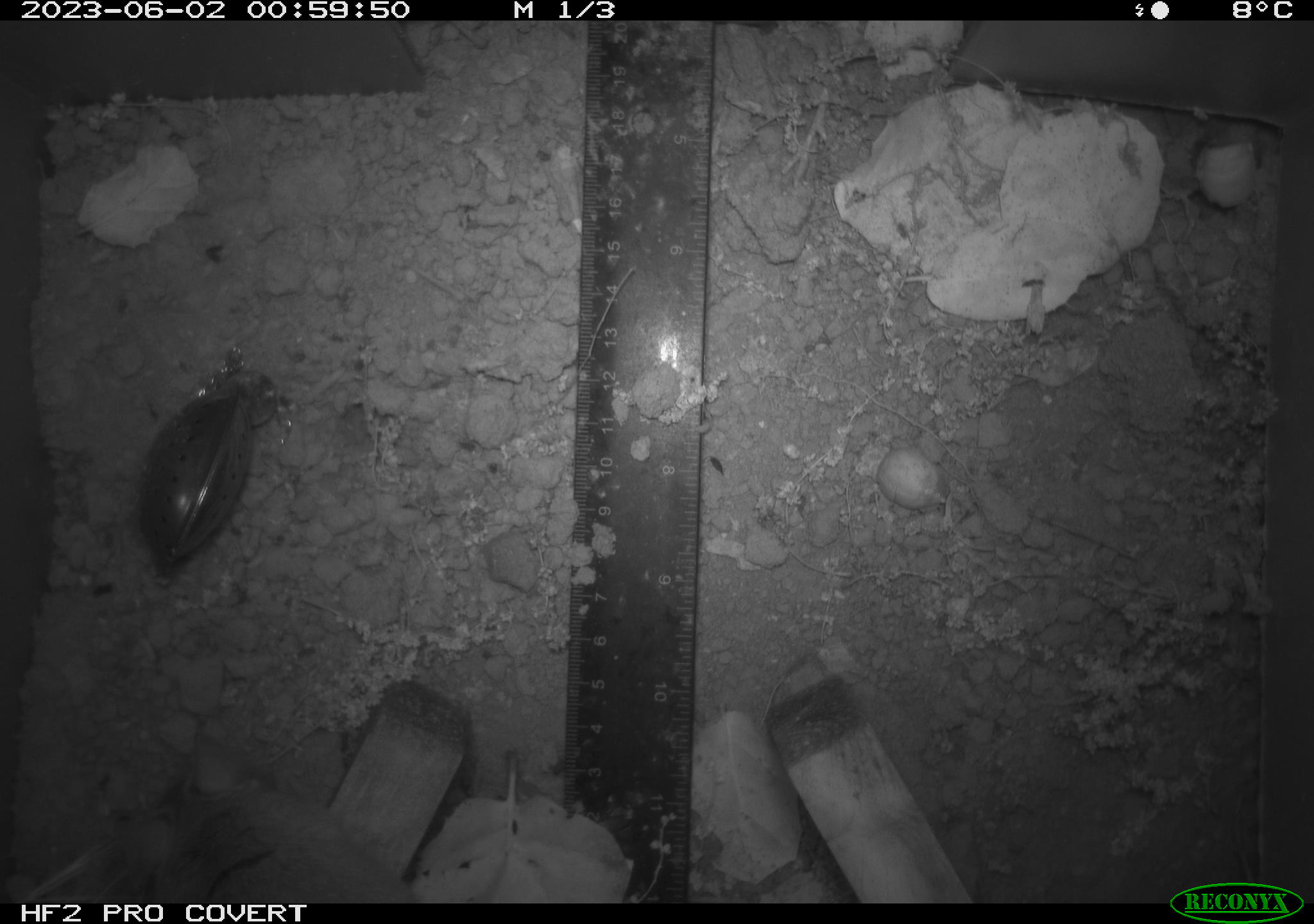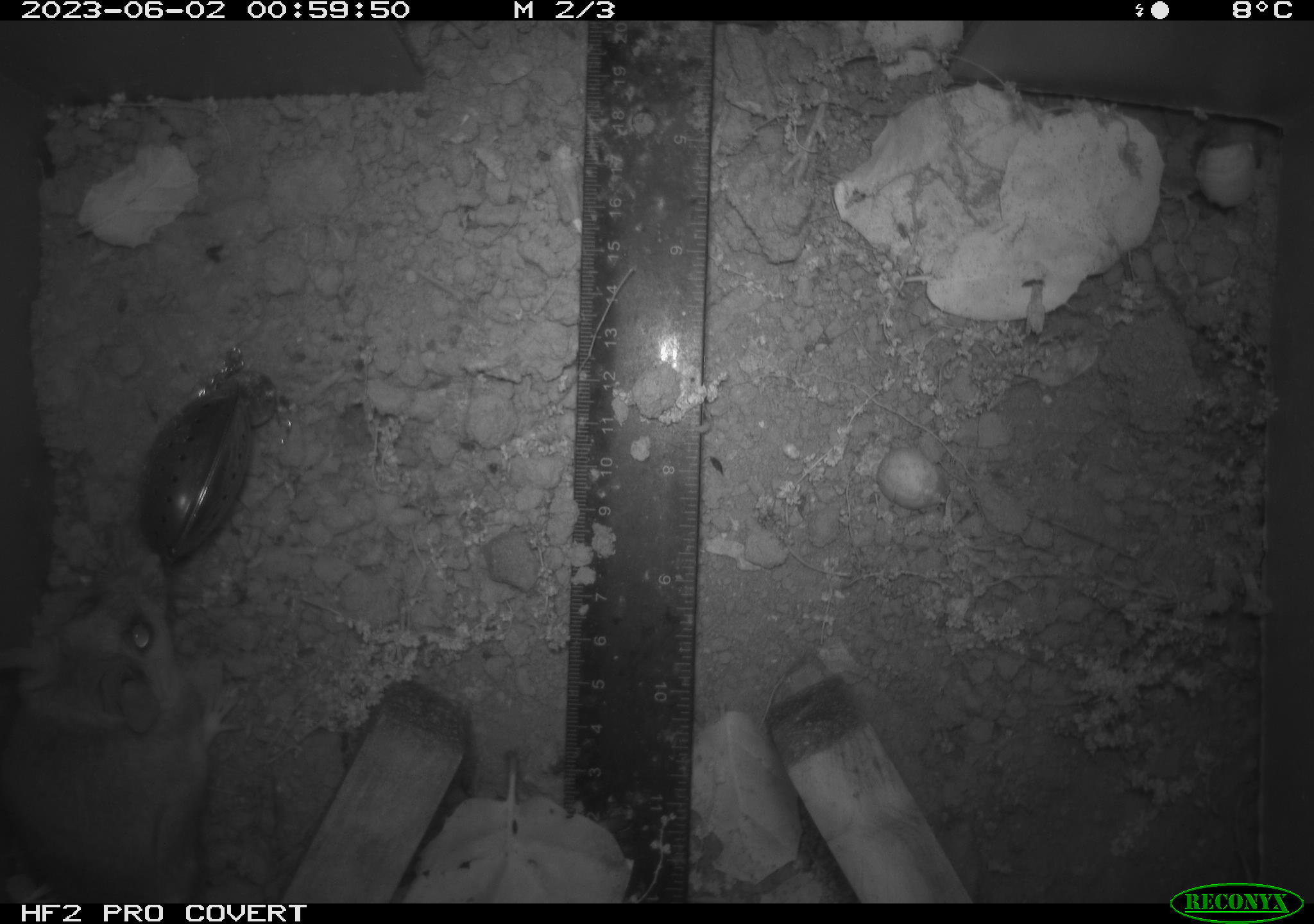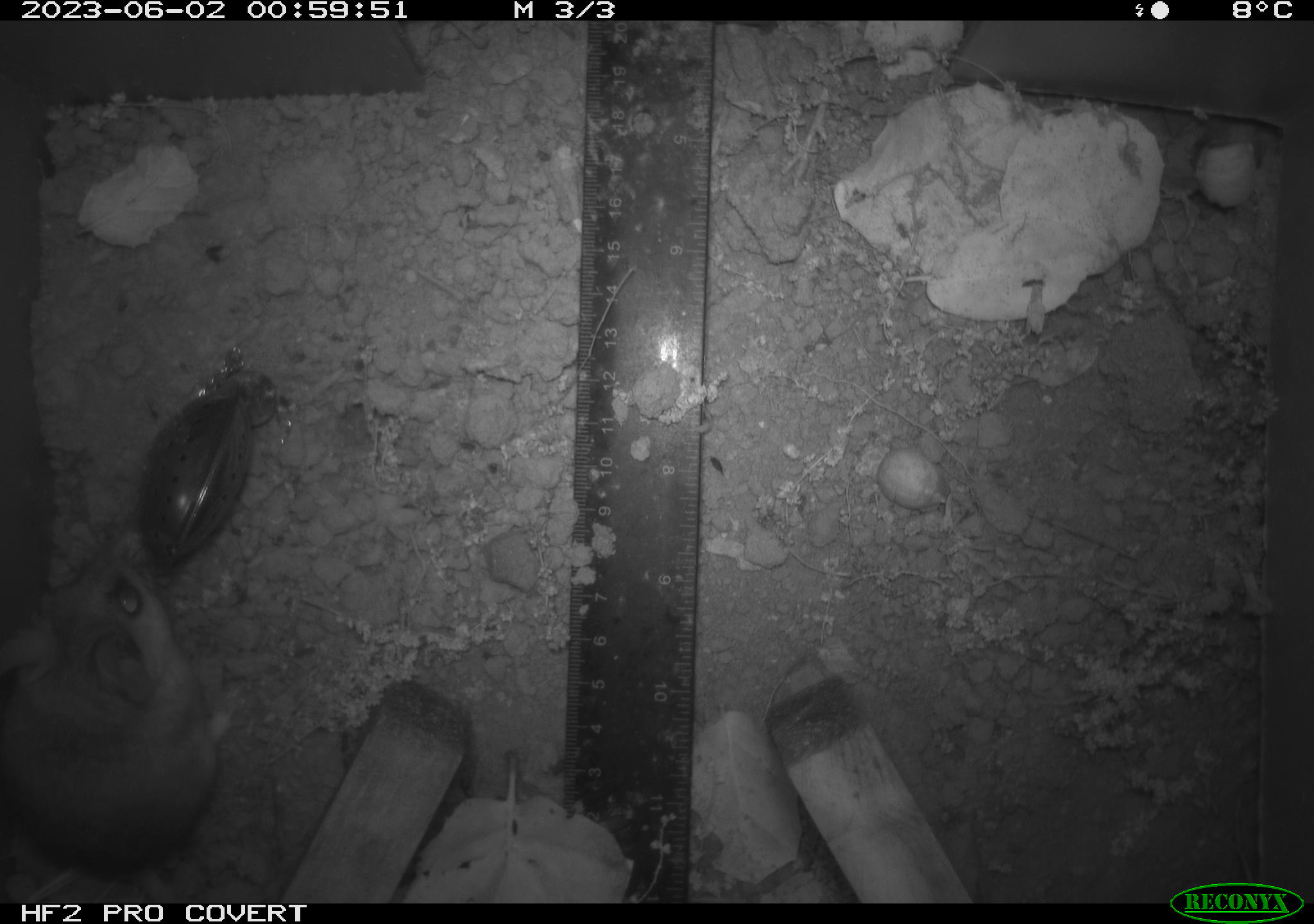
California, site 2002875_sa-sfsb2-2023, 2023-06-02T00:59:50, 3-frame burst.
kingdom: Animalia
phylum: Chordata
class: Mammalia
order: Rodentia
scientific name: Rodentia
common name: mouse species